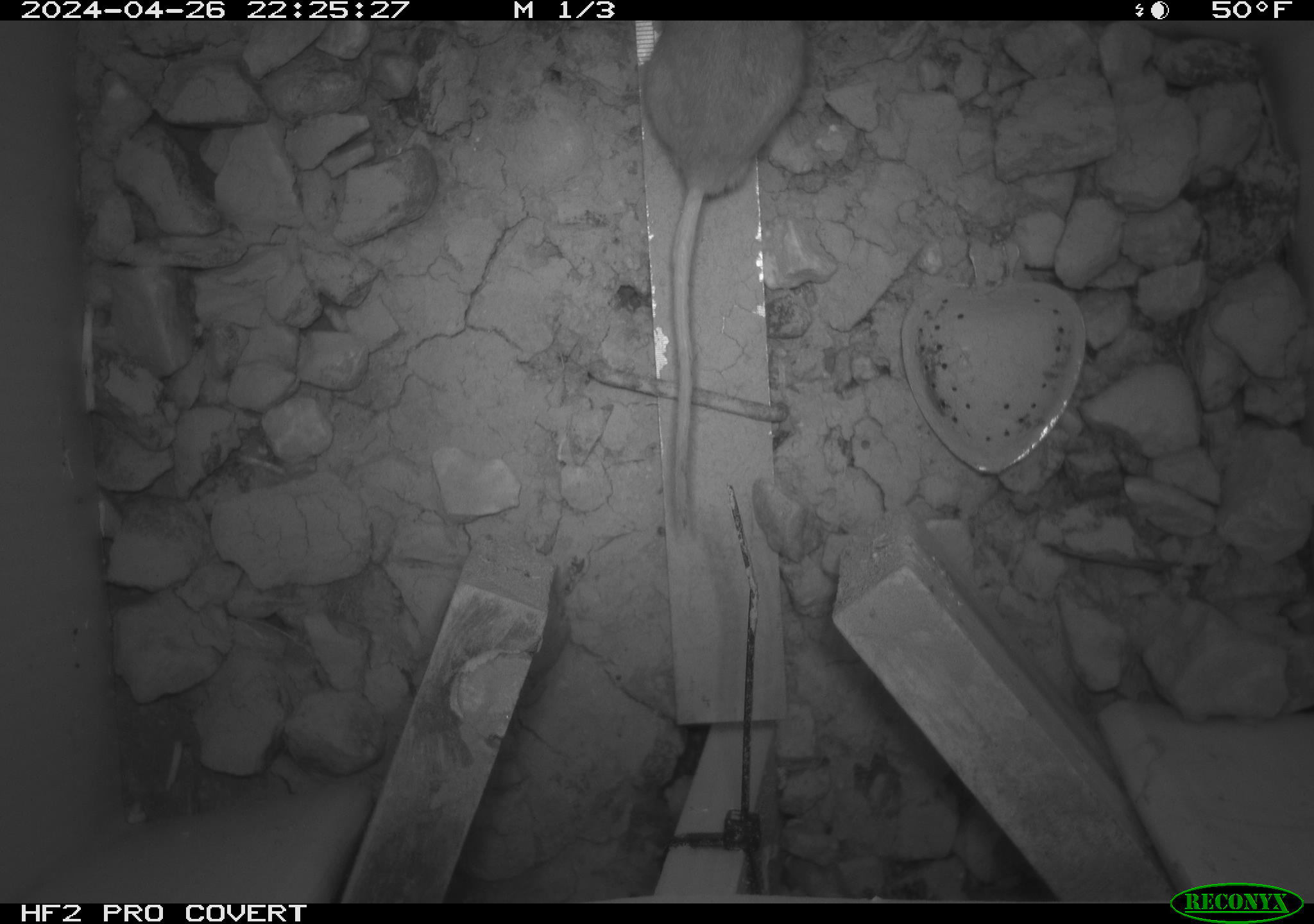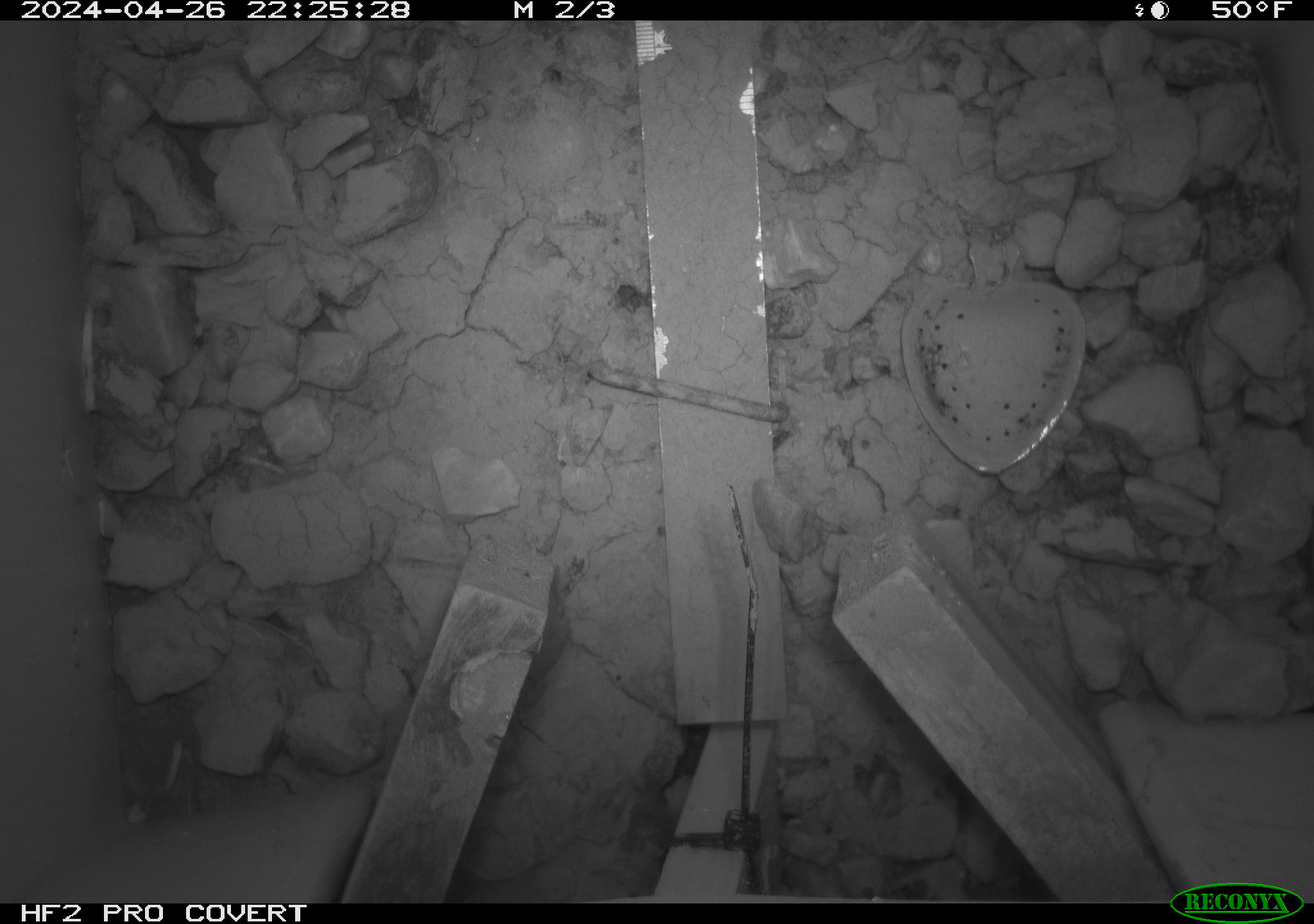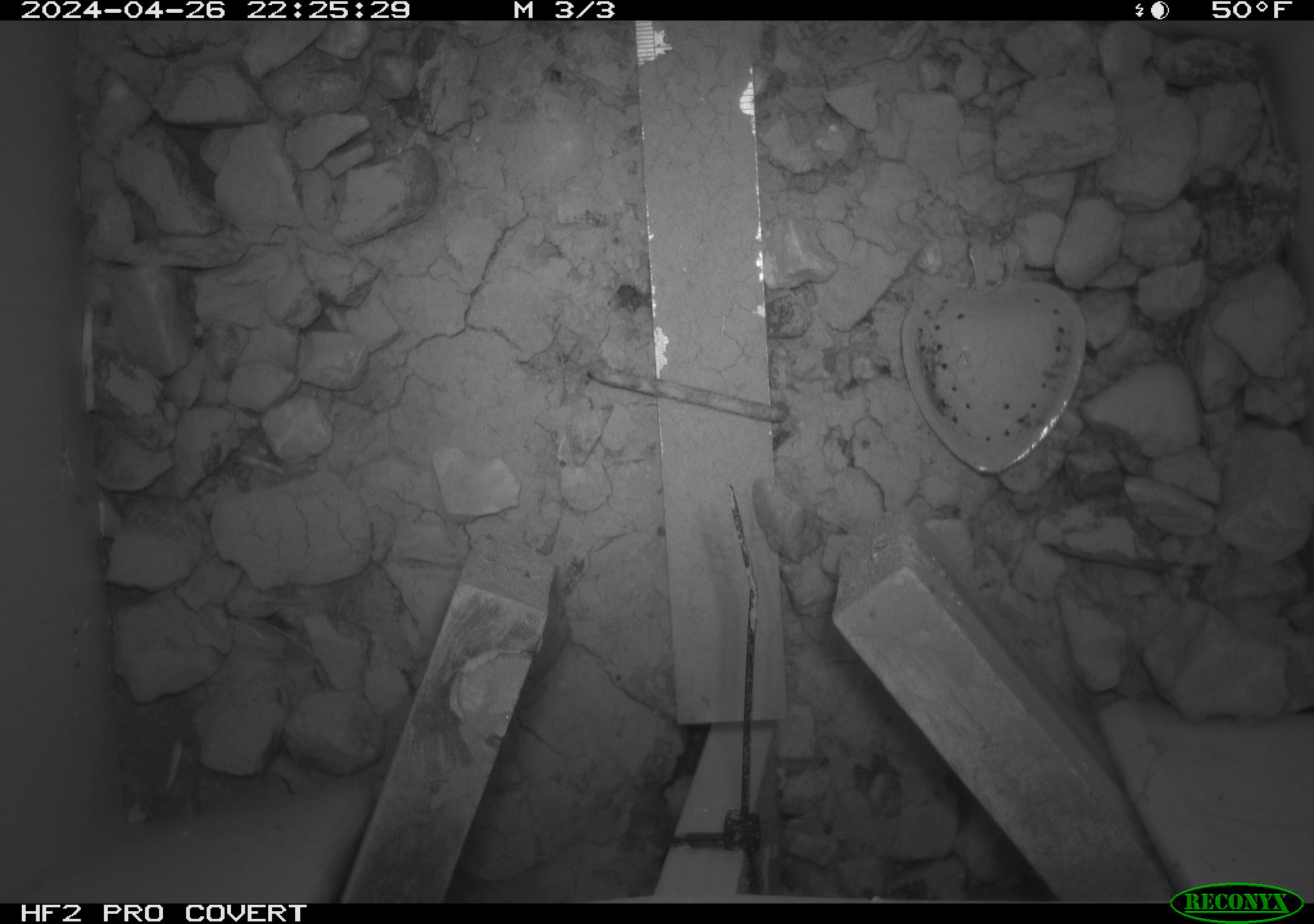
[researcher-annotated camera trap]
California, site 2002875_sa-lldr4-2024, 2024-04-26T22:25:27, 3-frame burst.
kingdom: Animalia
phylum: Chordata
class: Mammalia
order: Rodentia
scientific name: Rodentia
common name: rodent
Rodent (Rodentia).